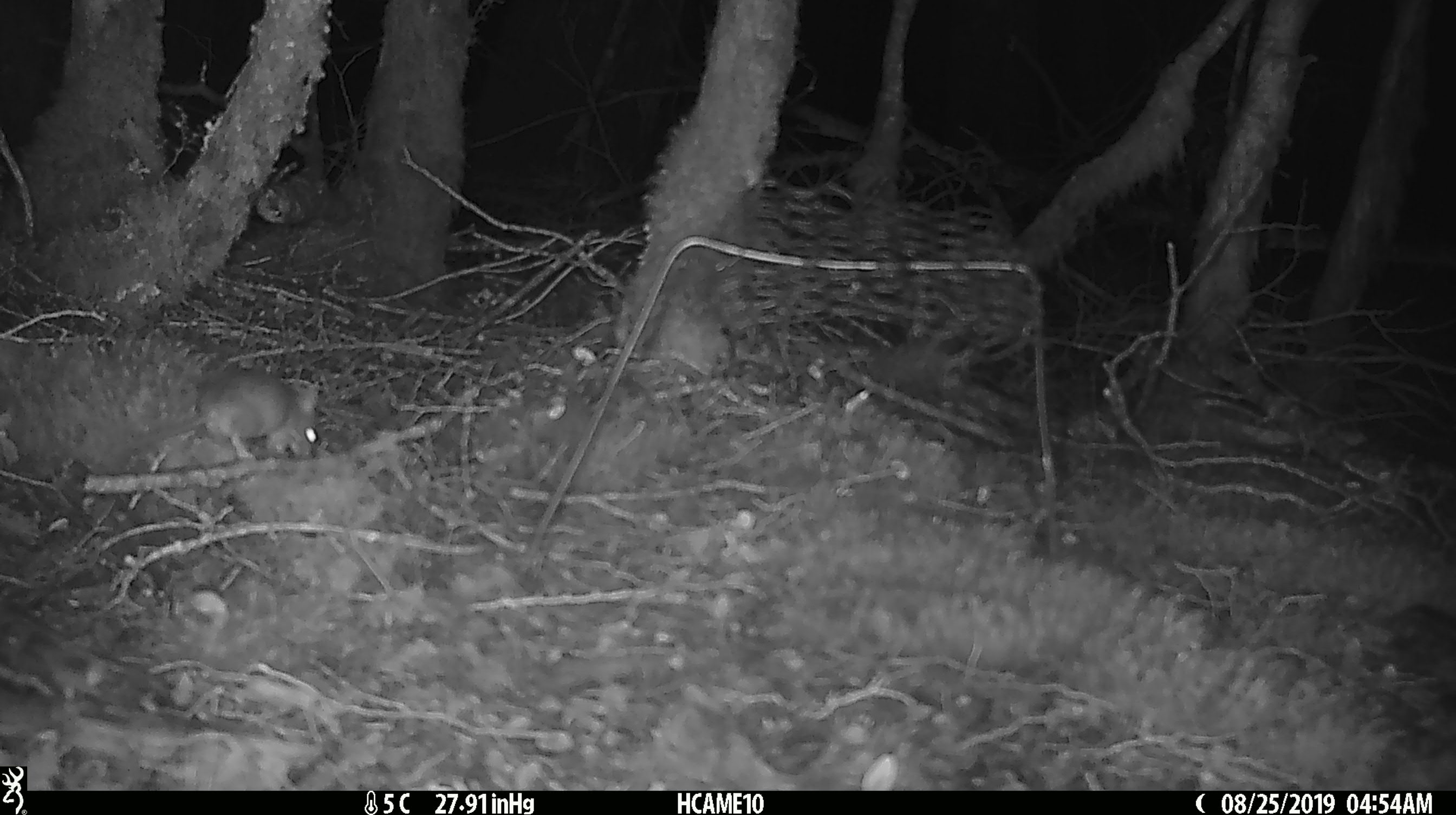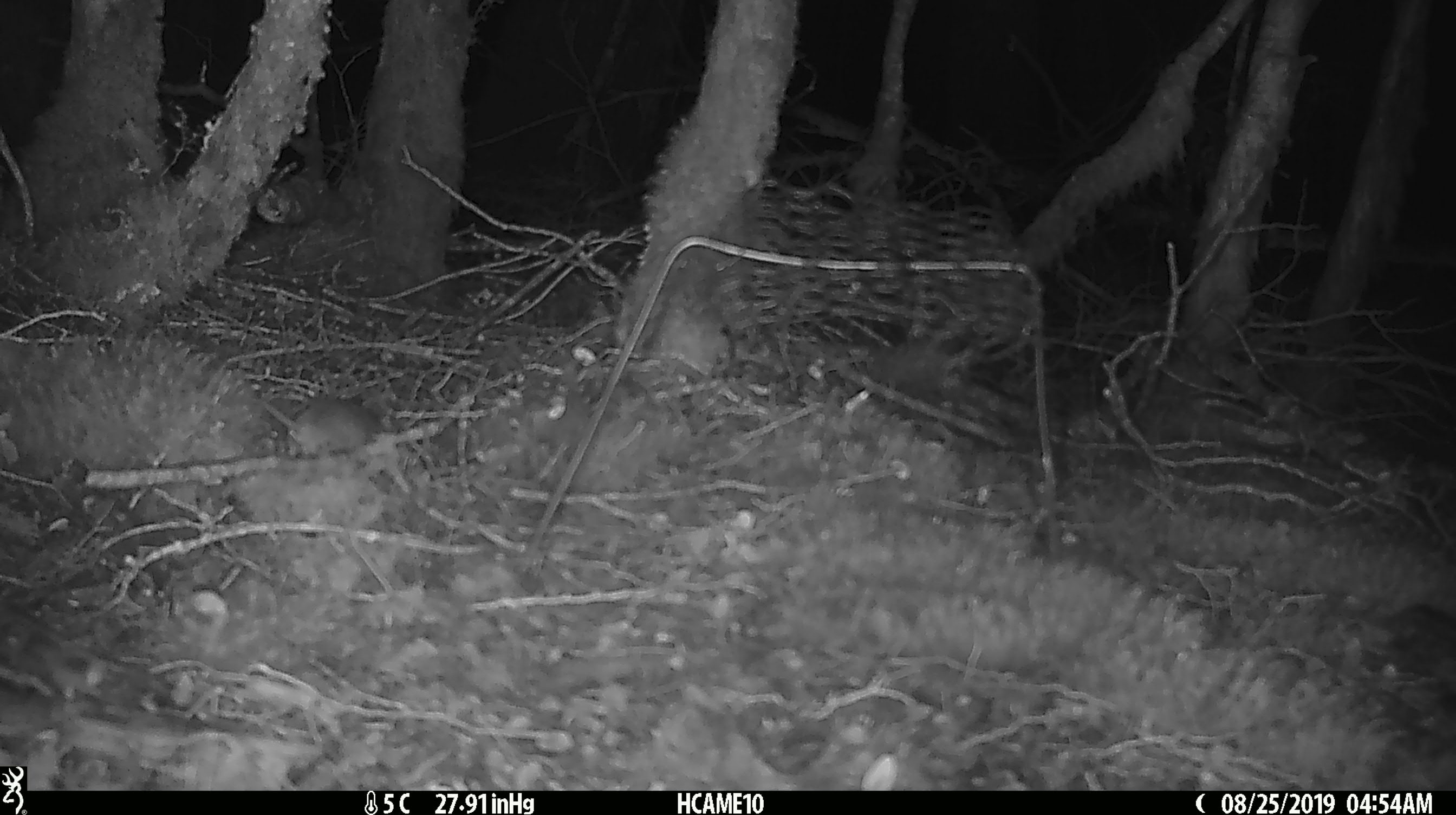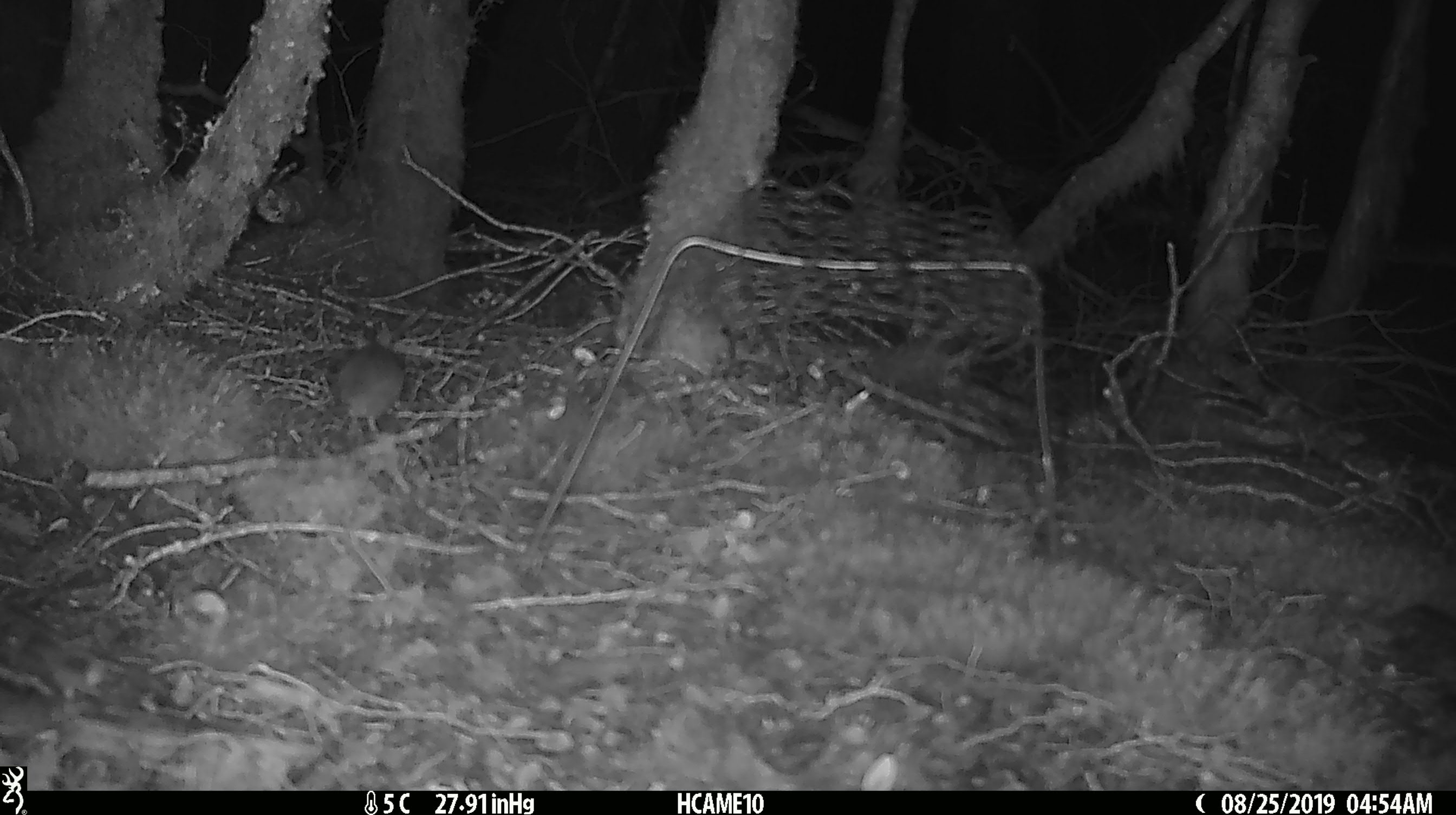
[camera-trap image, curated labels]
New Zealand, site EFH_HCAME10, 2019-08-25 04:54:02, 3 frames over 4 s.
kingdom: Animalia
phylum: Chordata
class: Mammalia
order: Rodentia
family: Muridae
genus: Mus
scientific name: Mus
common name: mouse